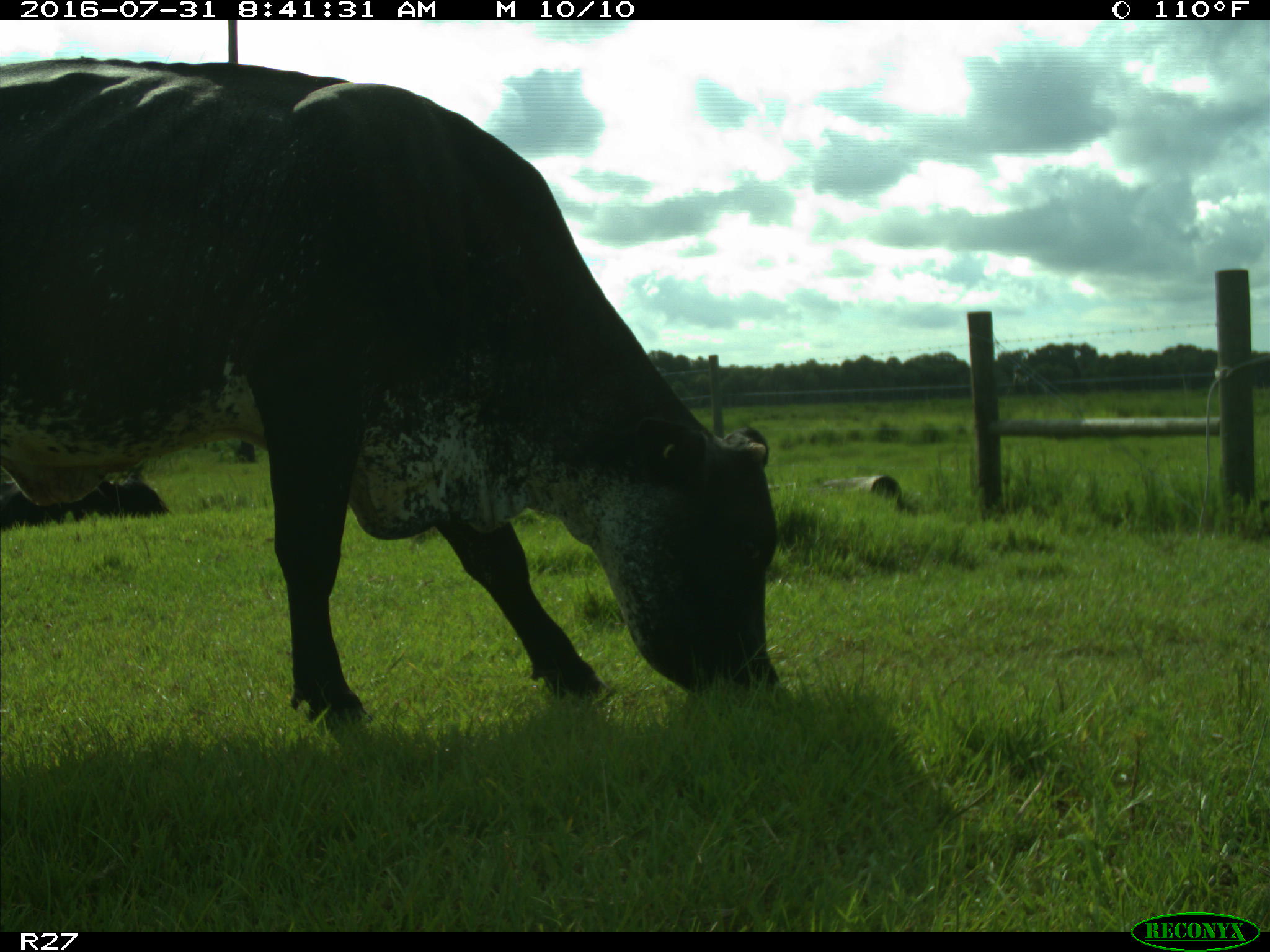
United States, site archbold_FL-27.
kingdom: Animalia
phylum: Chordata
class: Mammalia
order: Artiodactyla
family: Bovidae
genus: Bos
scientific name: Bos taurus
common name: domestic cow